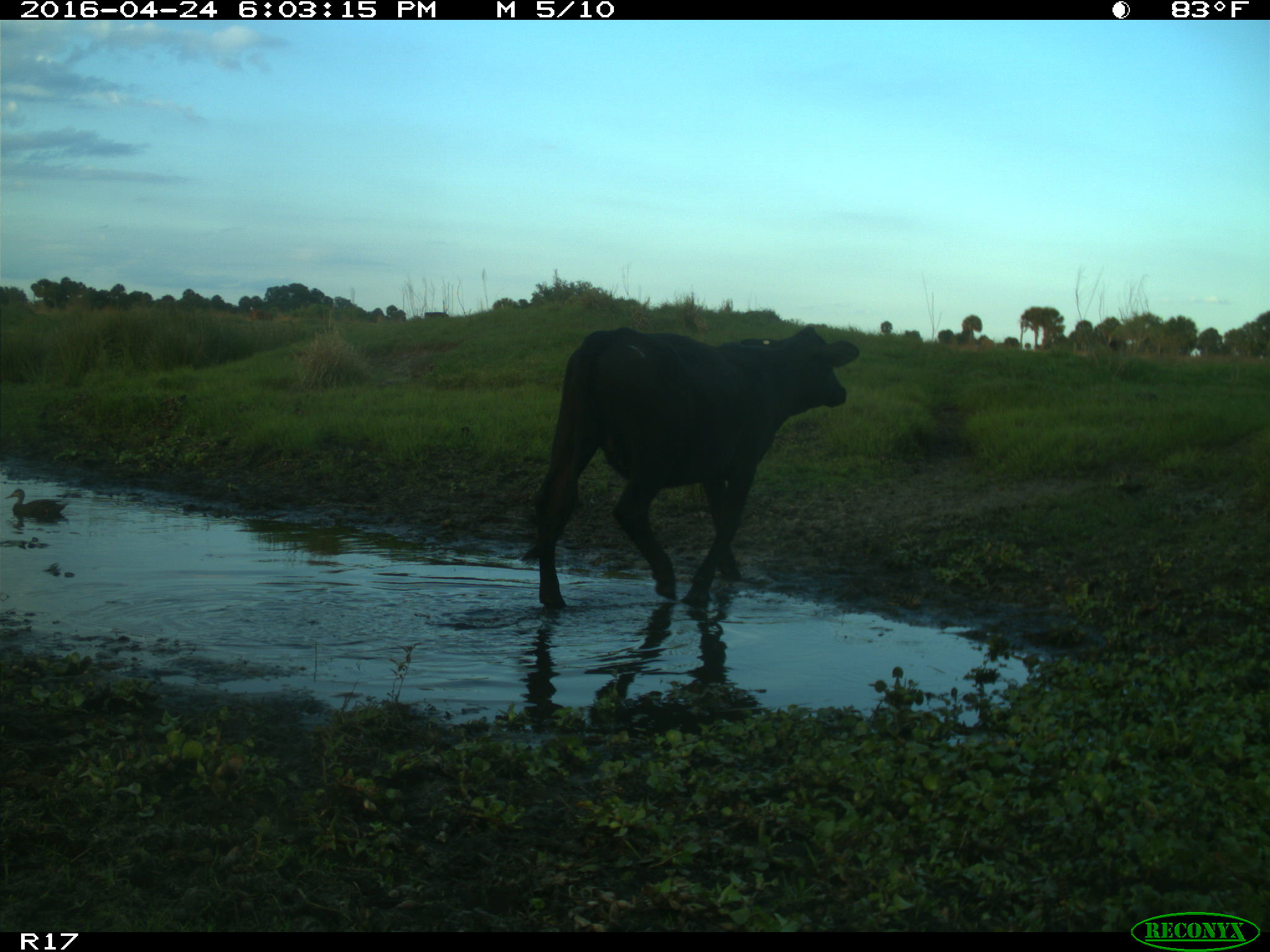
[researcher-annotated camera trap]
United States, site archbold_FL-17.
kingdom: Animalia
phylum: Chordata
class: Mammalia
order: Artiodactyla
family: Bovidae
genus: Bos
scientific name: Bos taurus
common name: domestic cow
Bos taurus (domestic cow).